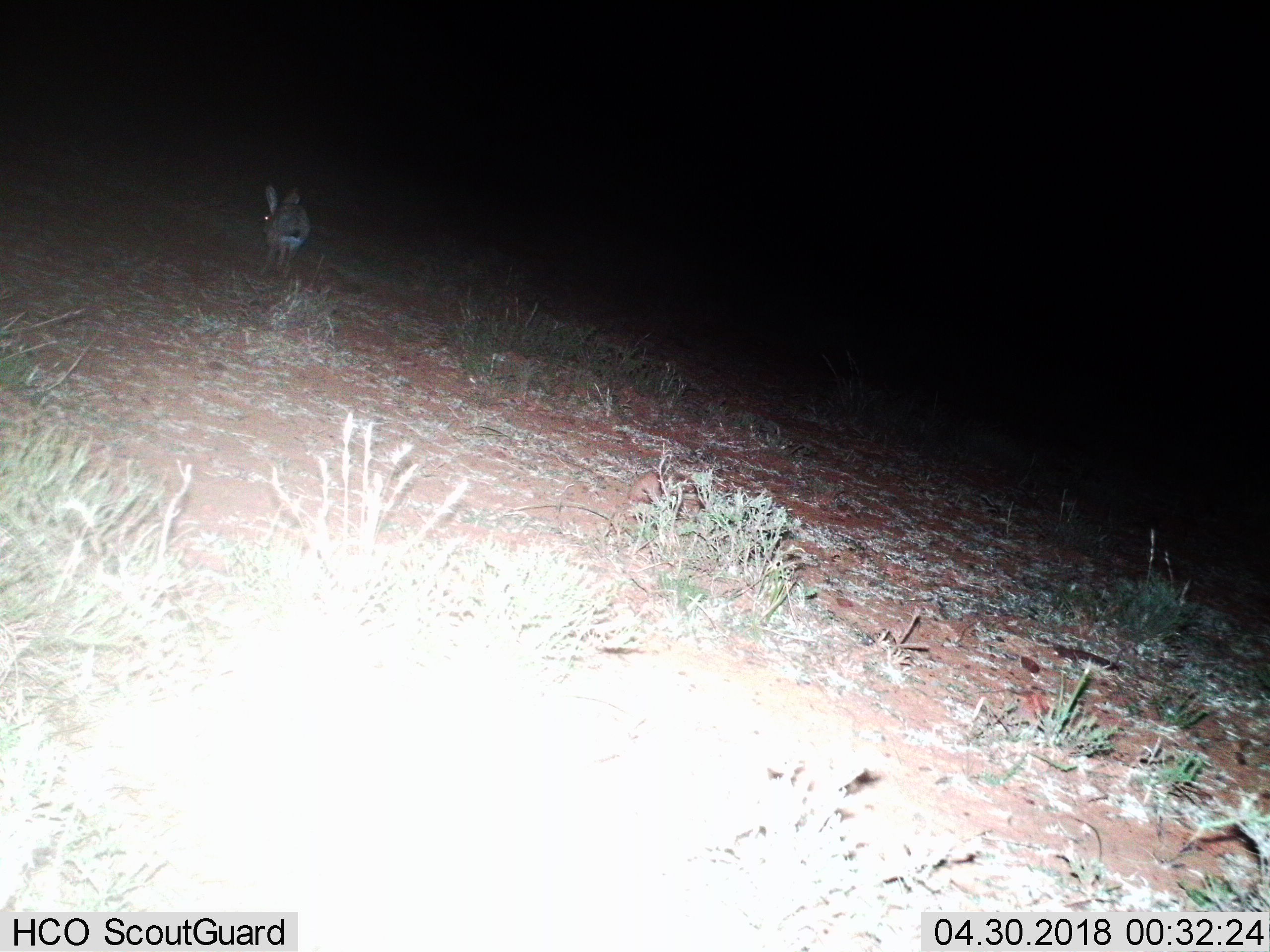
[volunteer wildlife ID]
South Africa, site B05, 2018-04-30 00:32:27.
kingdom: Animalia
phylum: Chordata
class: Mammalia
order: Lagomorpha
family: Leporidae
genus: Lepus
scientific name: Lepus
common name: hare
Hare (Lepus), count 1. Behavior (volunteer vote fractions): standing 50%, resting 0%, moving 75%, interacting 0%. Young present (vote fraction): 0%. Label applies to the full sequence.